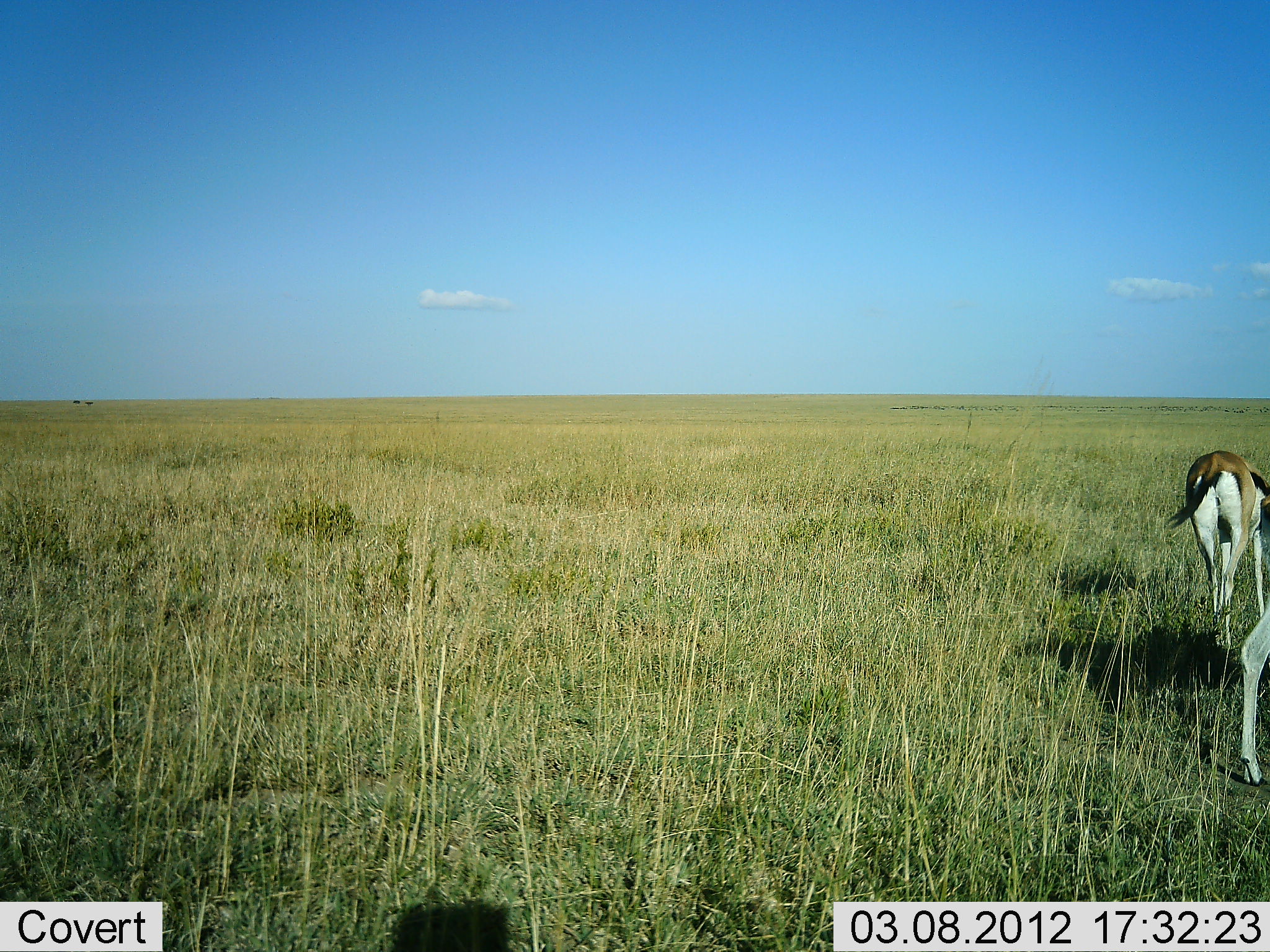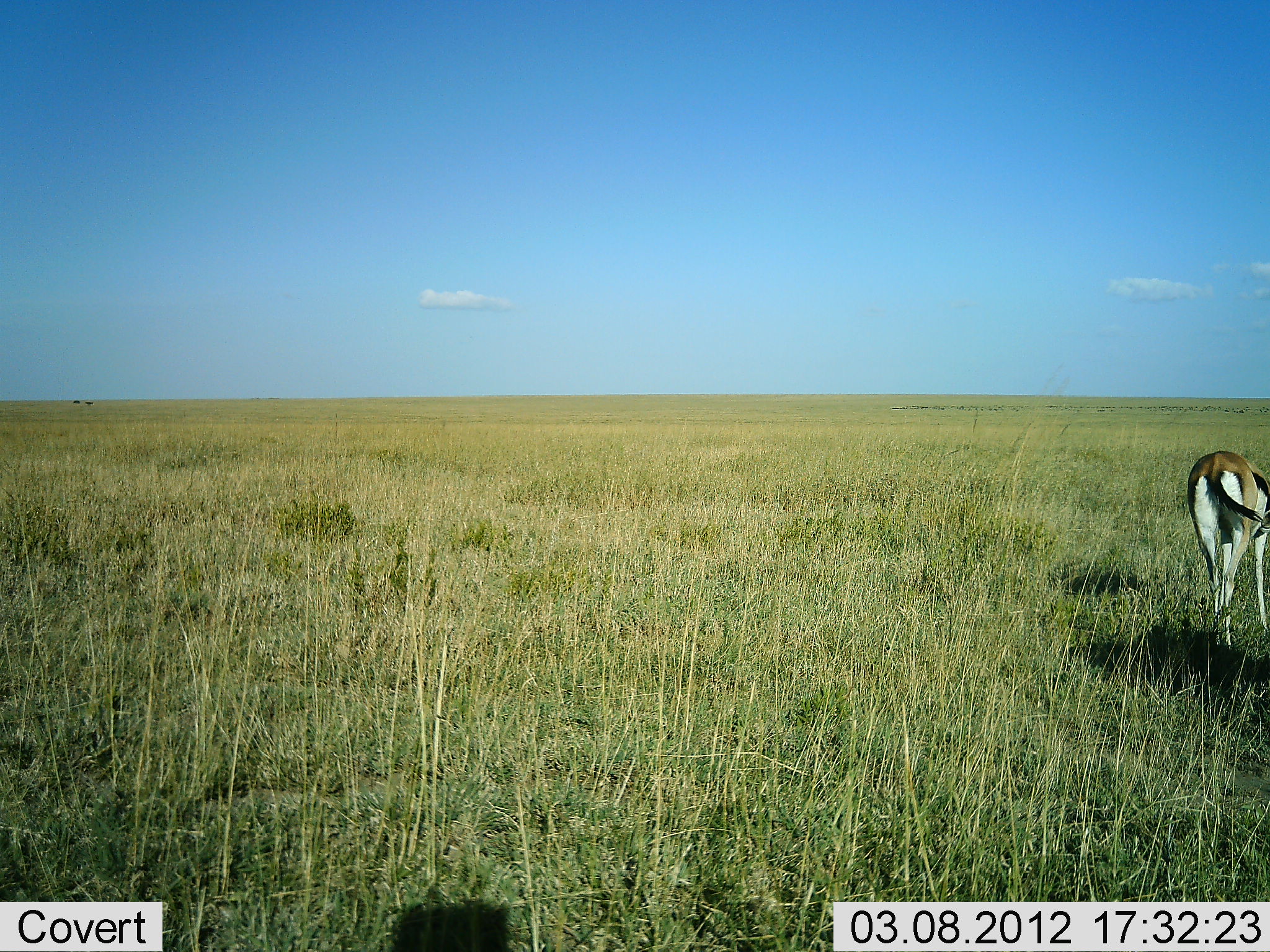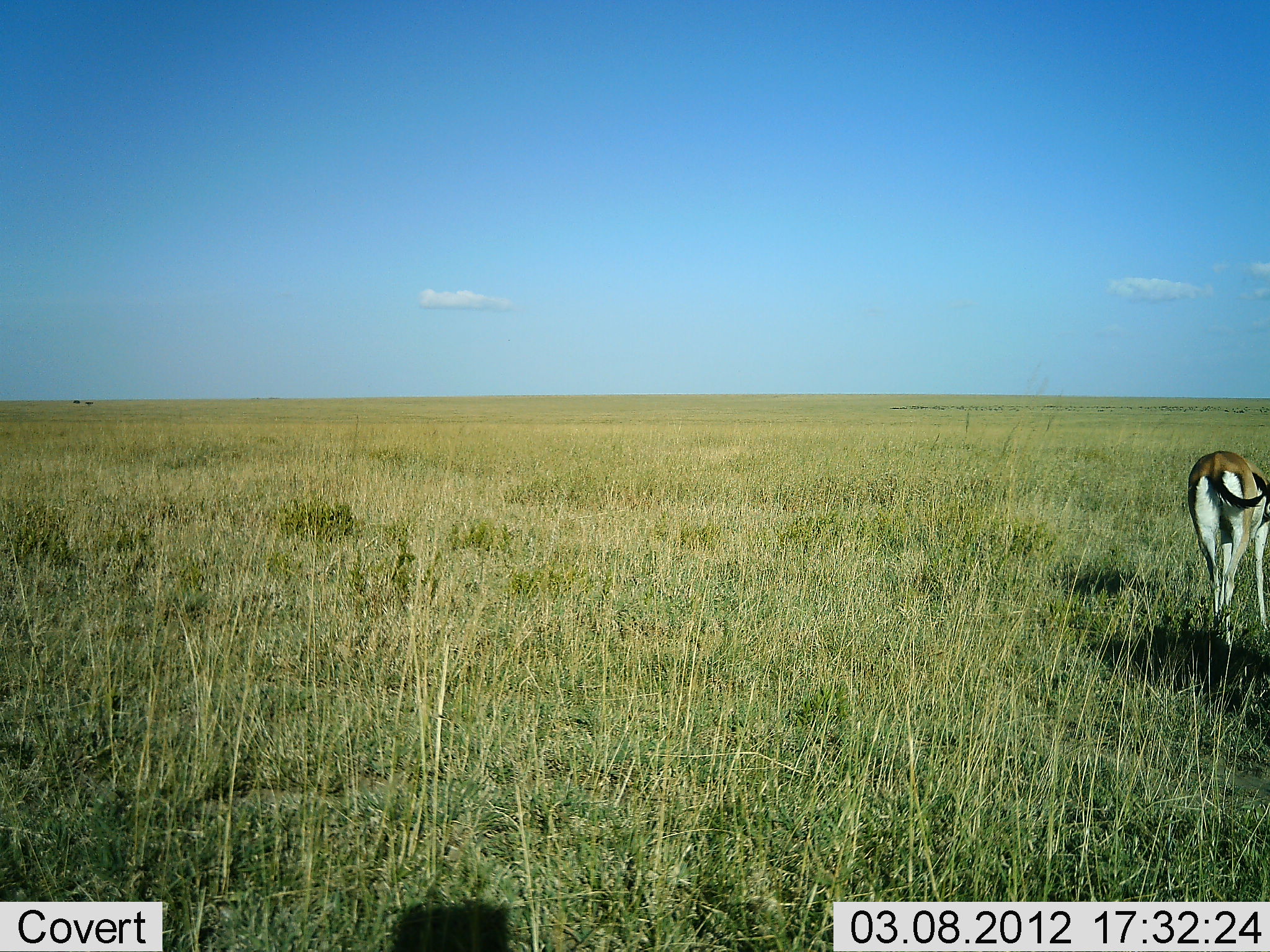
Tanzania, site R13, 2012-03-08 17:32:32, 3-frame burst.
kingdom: Animalia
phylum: Chordata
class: Mammalia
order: Artiodactyla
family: Bovidae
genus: Eudorcas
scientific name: Eudorcas thomsonii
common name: thomson's gazelle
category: gazellethomsons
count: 2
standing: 38%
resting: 0%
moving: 35%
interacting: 0%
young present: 0%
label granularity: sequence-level